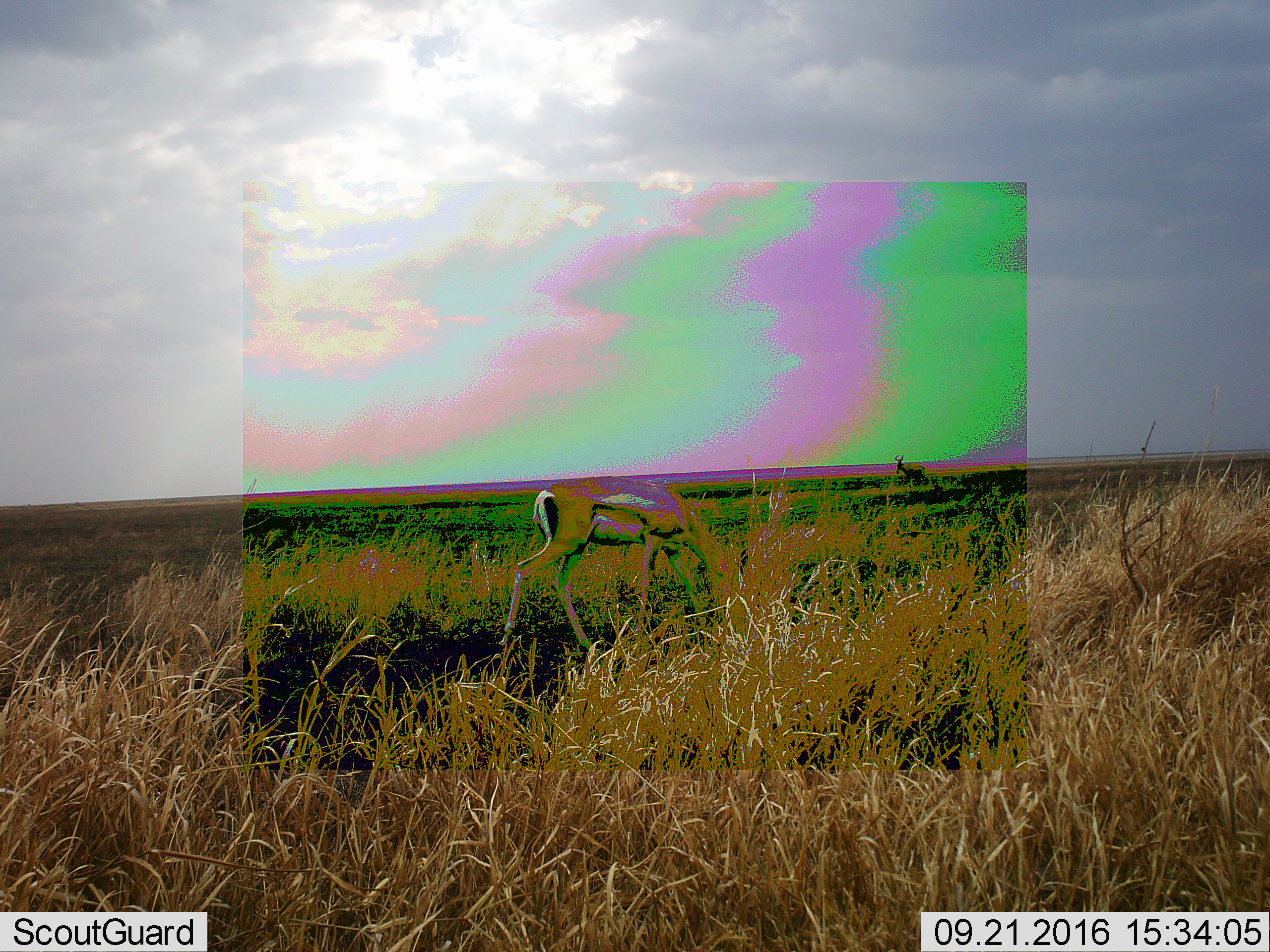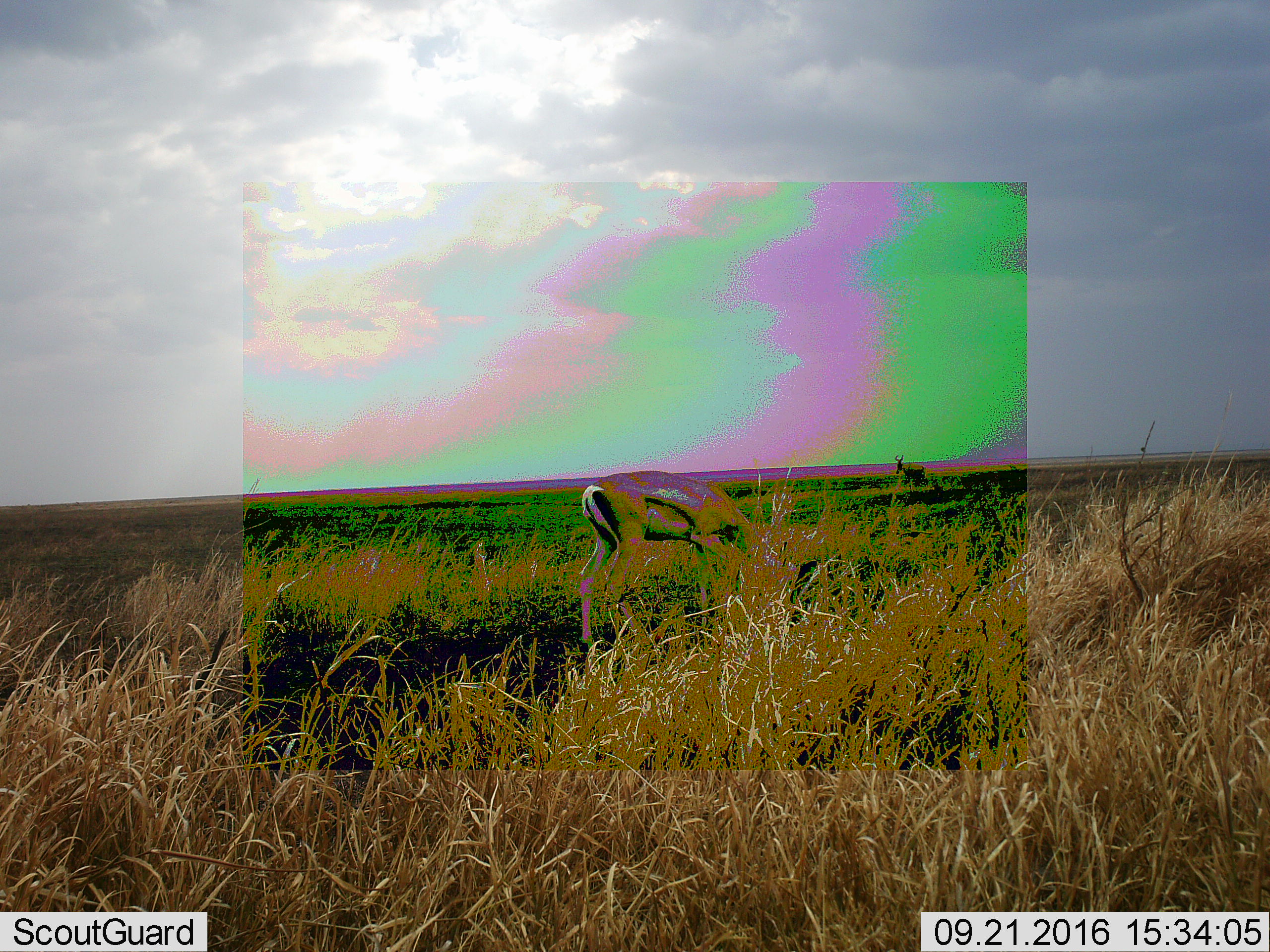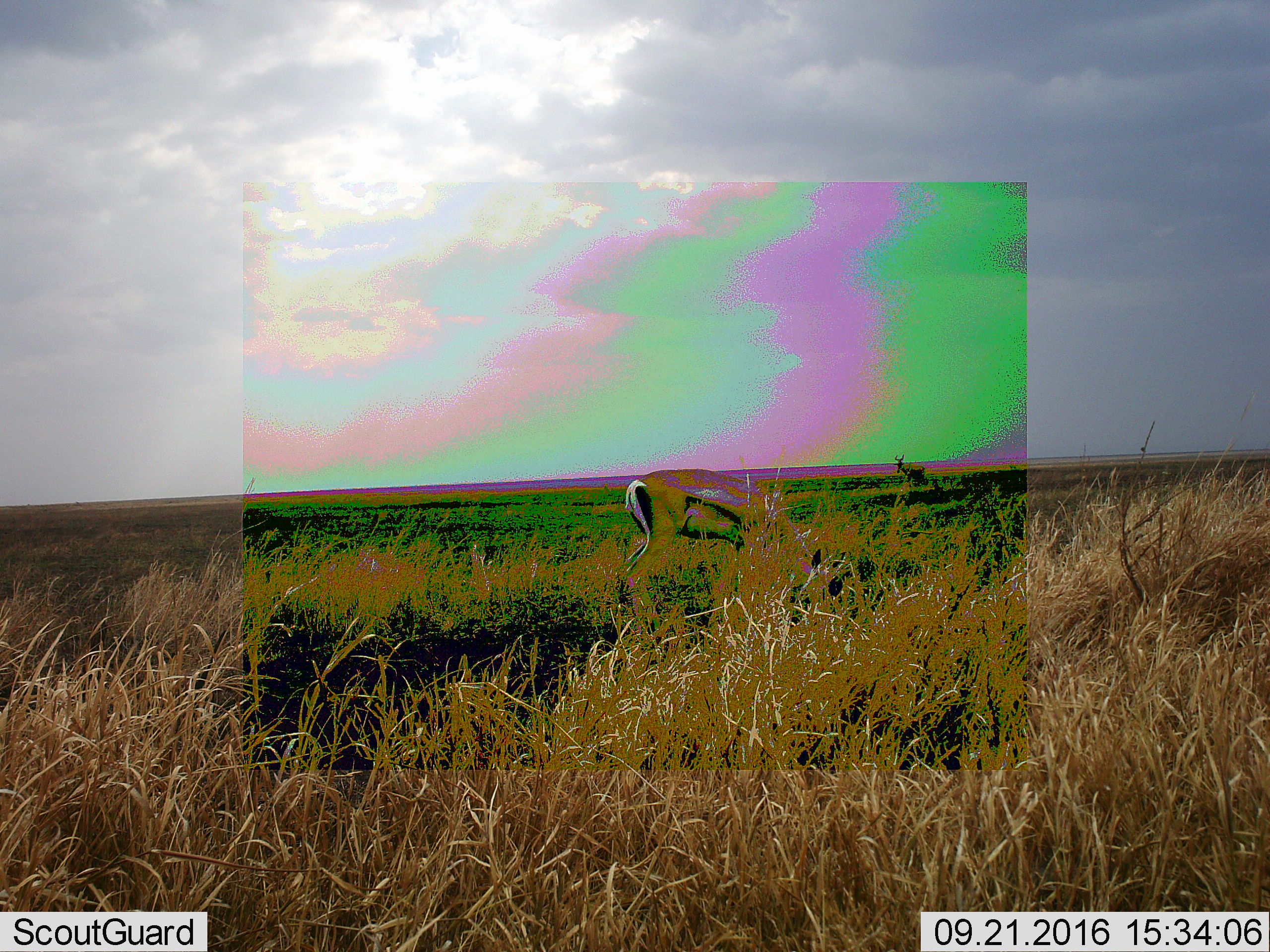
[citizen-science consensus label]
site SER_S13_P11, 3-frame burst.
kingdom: Animalia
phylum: Chordata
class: Mammalia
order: Artiodactyla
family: Bovidae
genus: Eudorcas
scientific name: Eudorcas thomsonii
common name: thomson's gazelle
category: gazellethomsons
Gazellethomsons (thomson's gazelle) (Eudorcas thomsonii), count 1. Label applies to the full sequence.